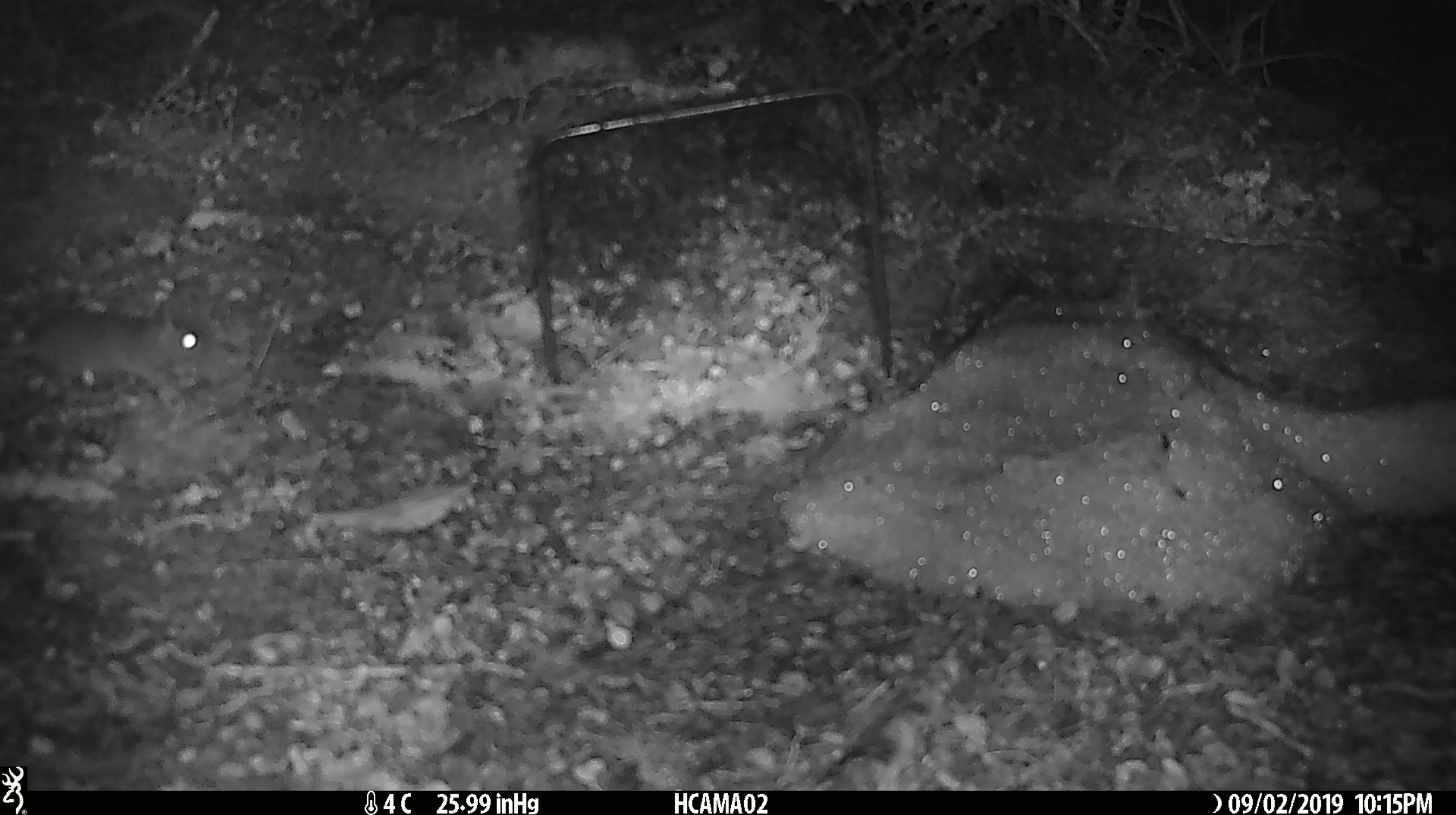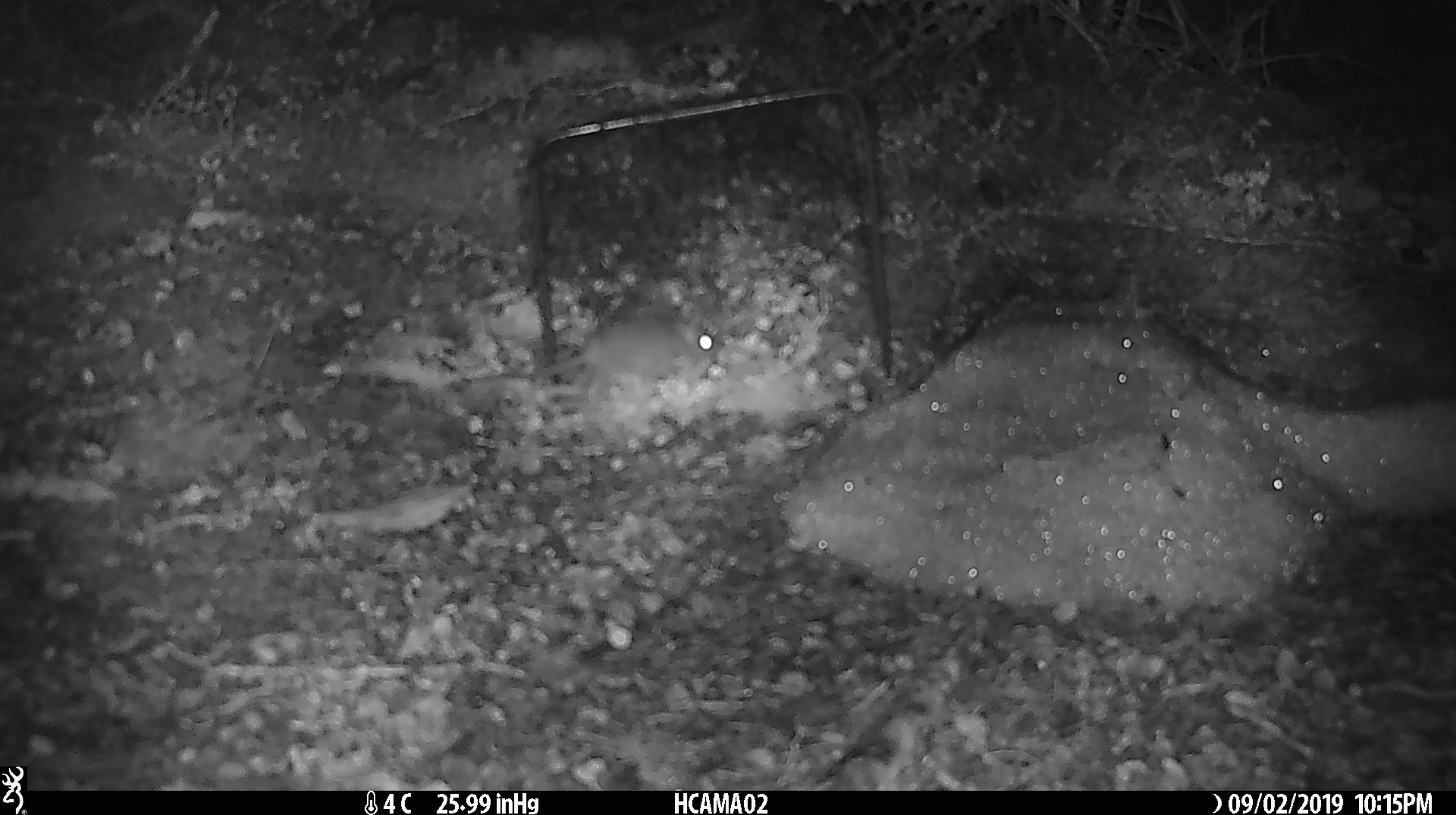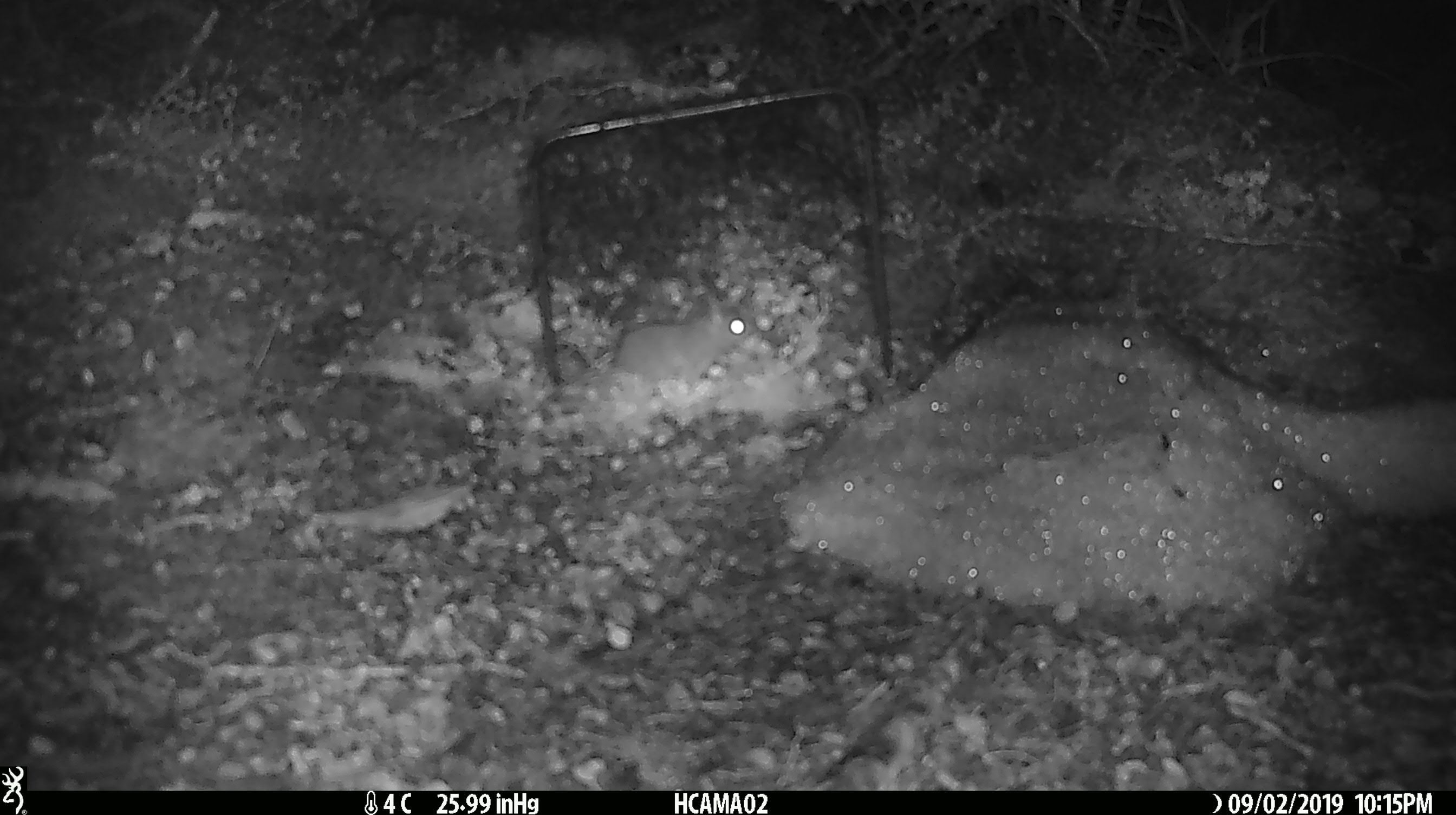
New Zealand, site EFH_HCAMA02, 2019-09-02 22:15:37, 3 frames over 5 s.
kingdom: Animalia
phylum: Chordata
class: Mammalia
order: Rodentia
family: Muridae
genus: Mus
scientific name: Mus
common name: mouse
Mouse (Mus).